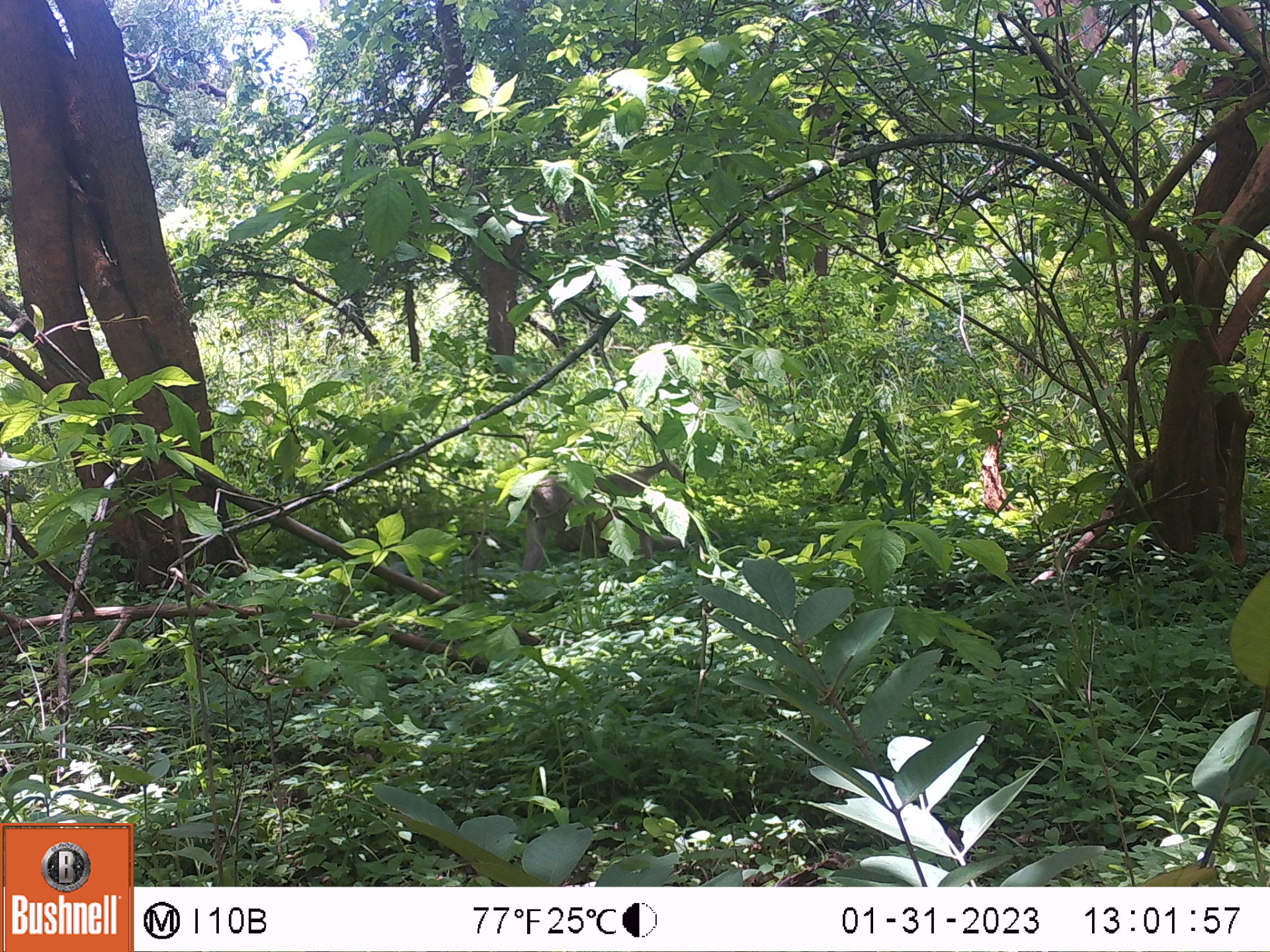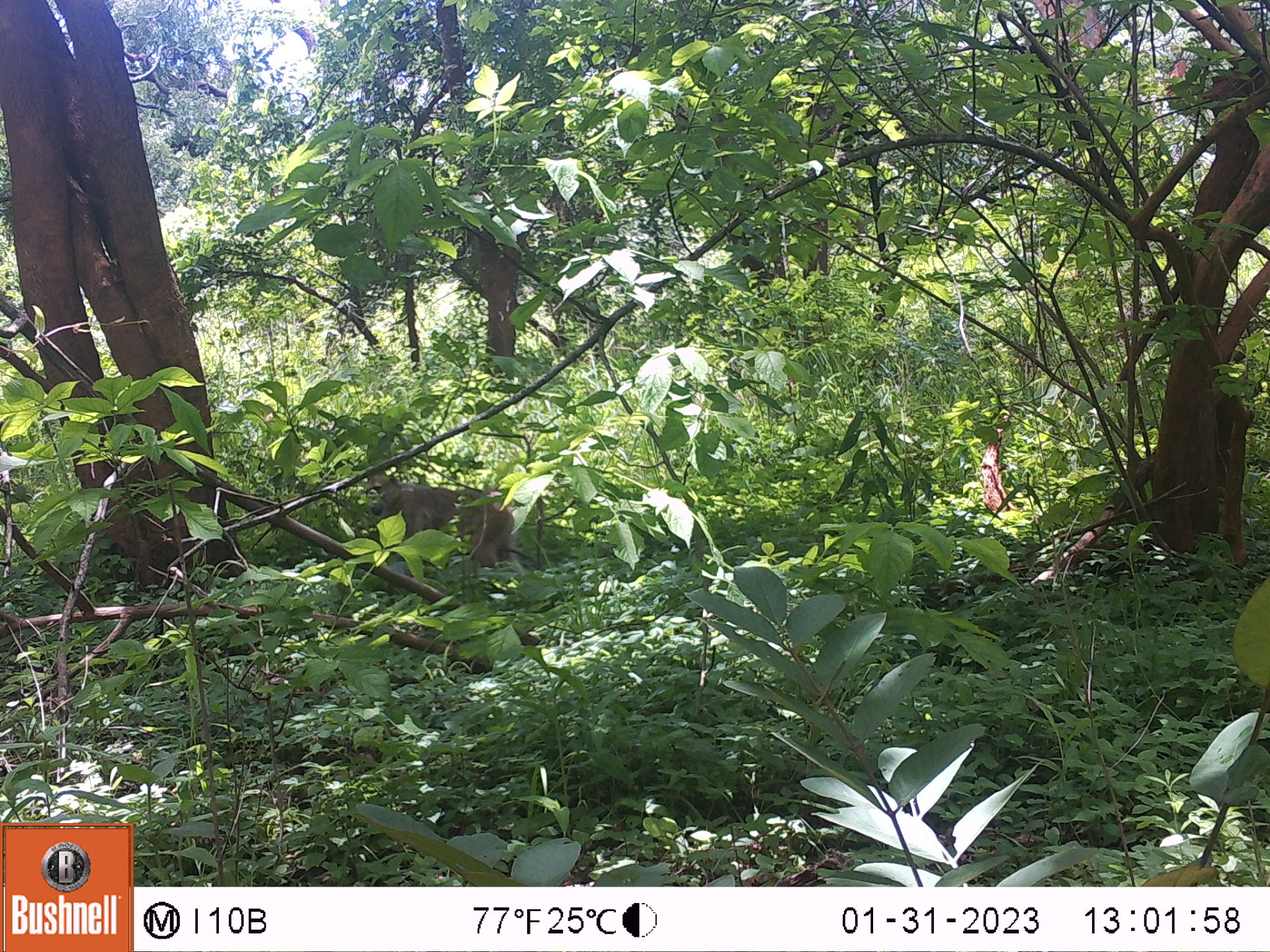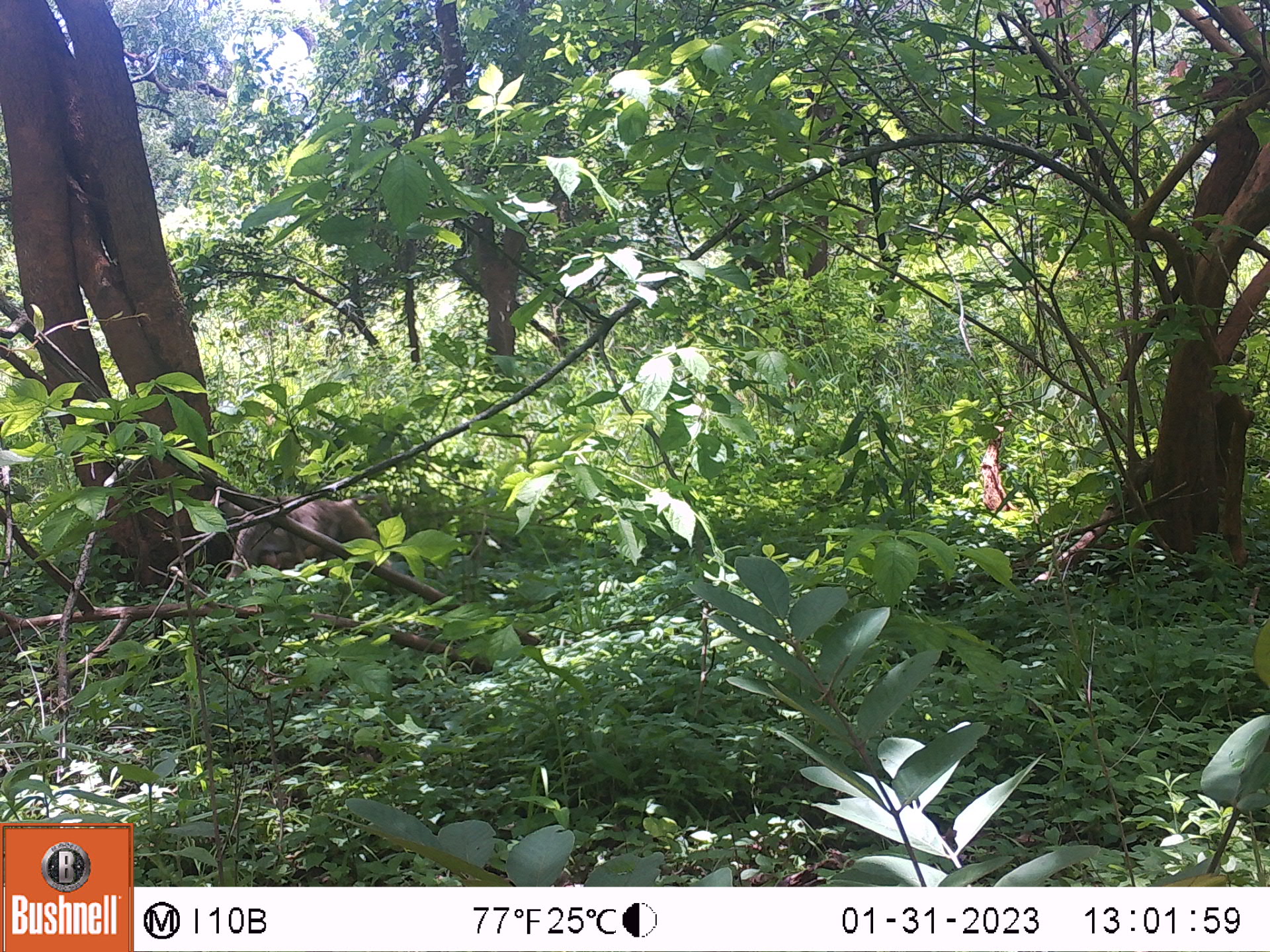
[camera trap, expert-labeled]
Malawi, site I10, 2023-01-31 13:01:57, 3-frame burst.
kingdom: Animalia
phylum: Chordata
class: Mammalia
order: Primates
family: Cercopithecidae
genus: Papio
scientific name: Papio cynocephalus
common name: yellow baboon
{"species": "yellow baboon (Papio cynocephalus)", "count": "1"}